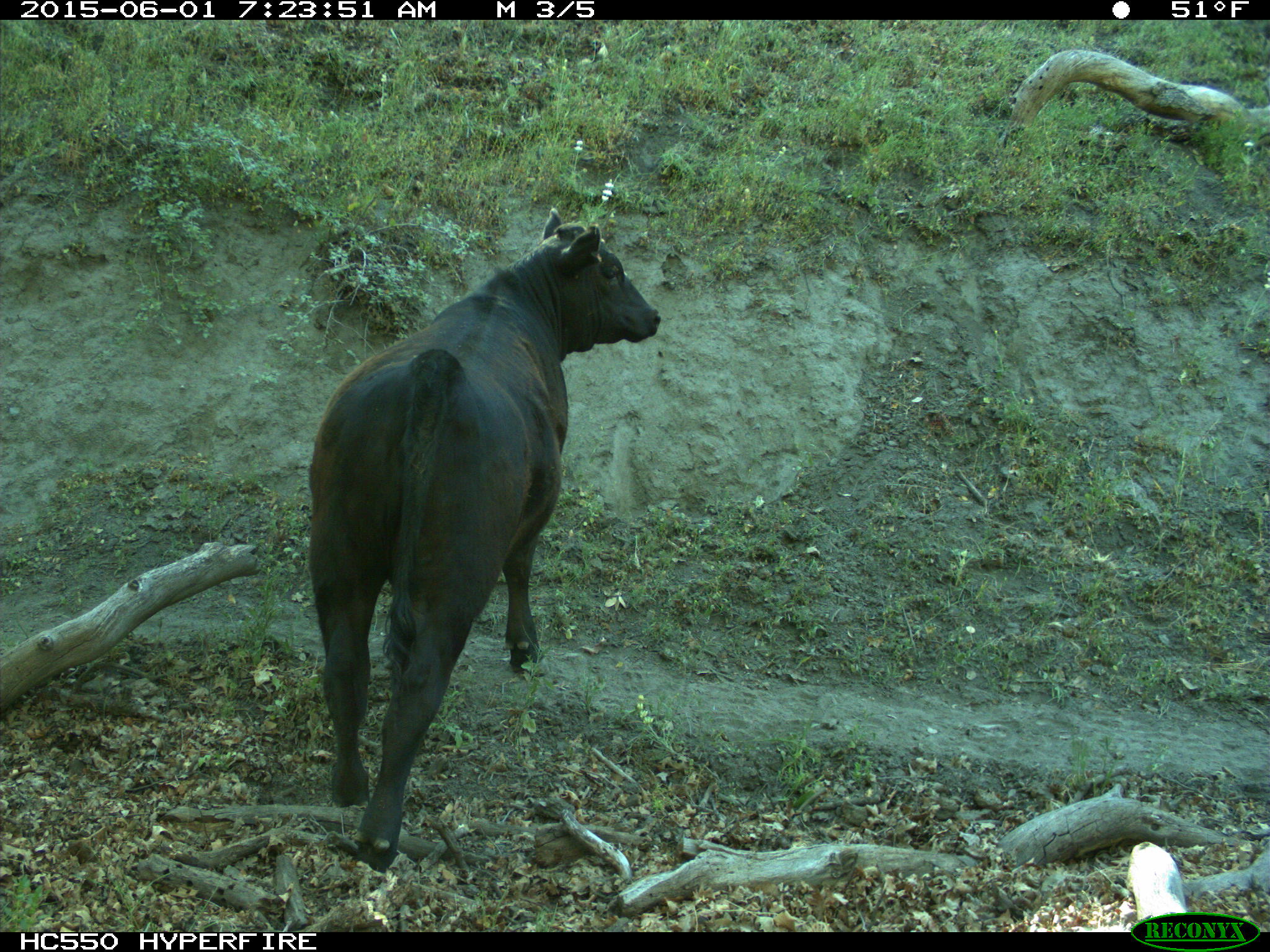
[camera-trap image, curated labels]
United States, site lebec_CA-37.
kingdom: Animalia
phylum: Chordata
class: Mammalia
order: Artiodactyla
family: Bovidae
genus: Bos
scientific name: Bos taurus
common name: domestic cow